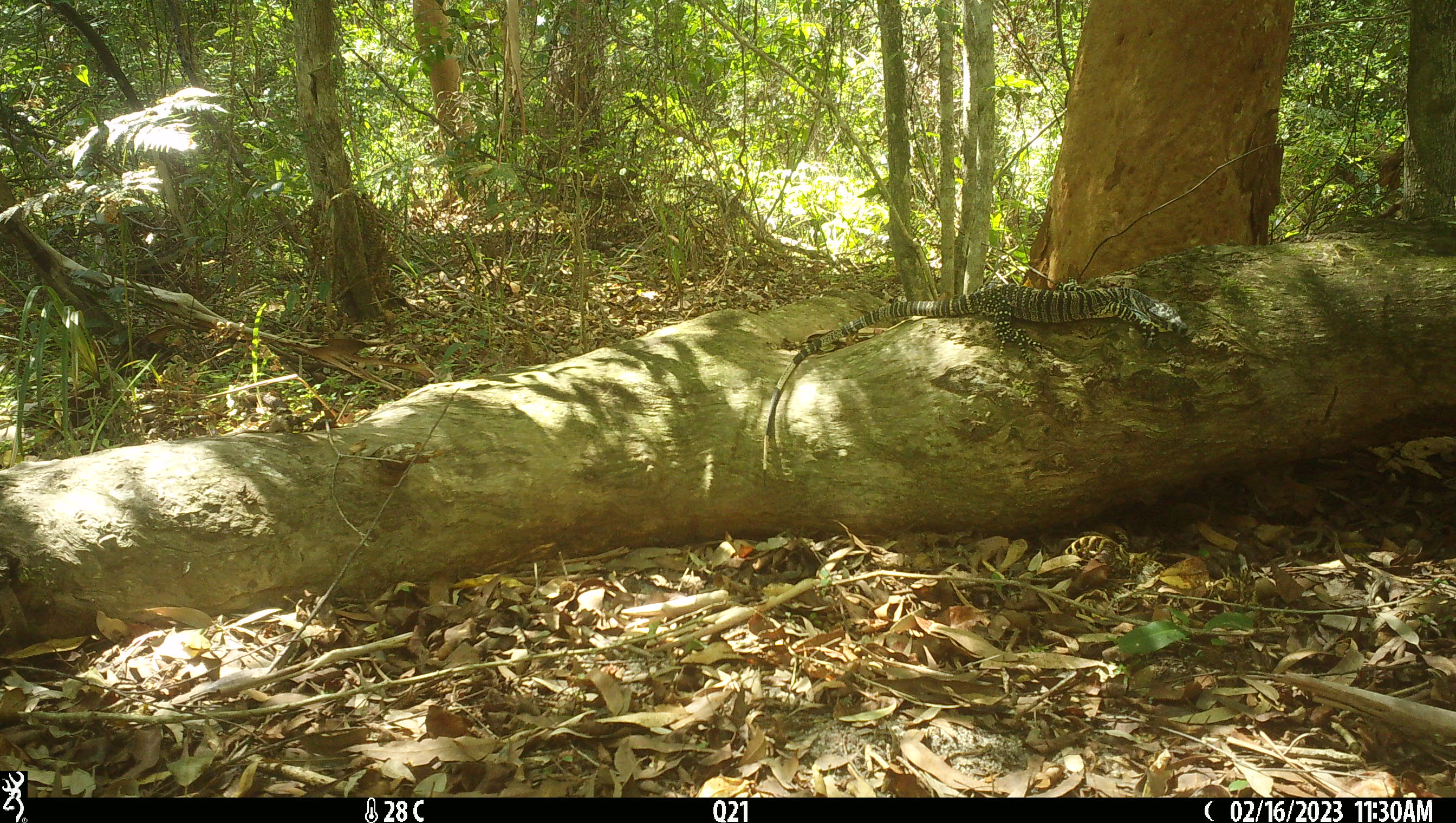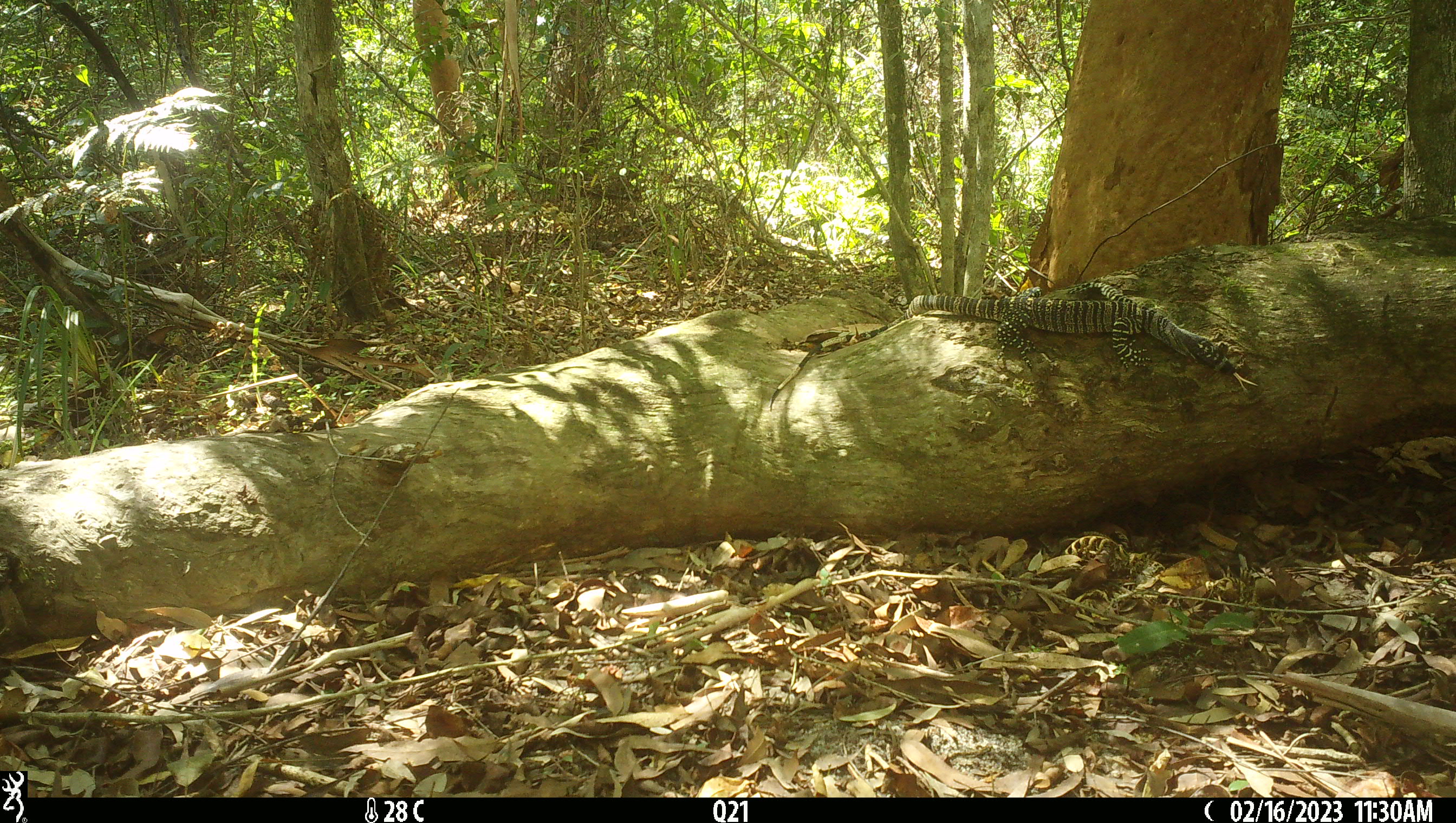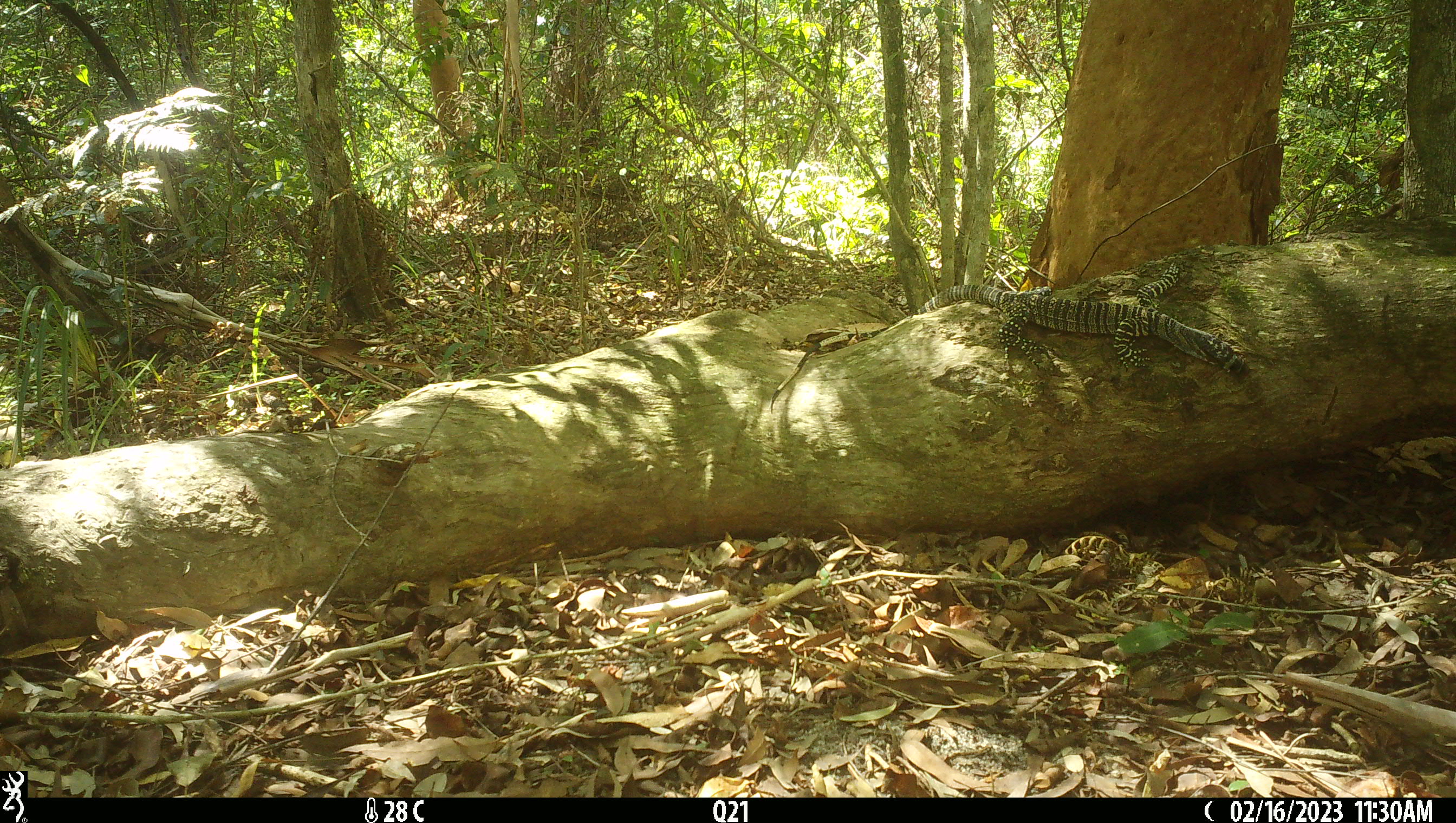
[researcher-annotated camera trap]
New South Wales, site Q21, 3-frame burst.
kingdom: Animalia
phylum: Chordata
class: Reptilia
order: Squamata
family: Varanidae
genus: Varanus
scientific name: Varanus varius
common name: lace monitor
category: goanna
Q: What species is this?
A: Goanna (lace monitor) (Varanus varius).